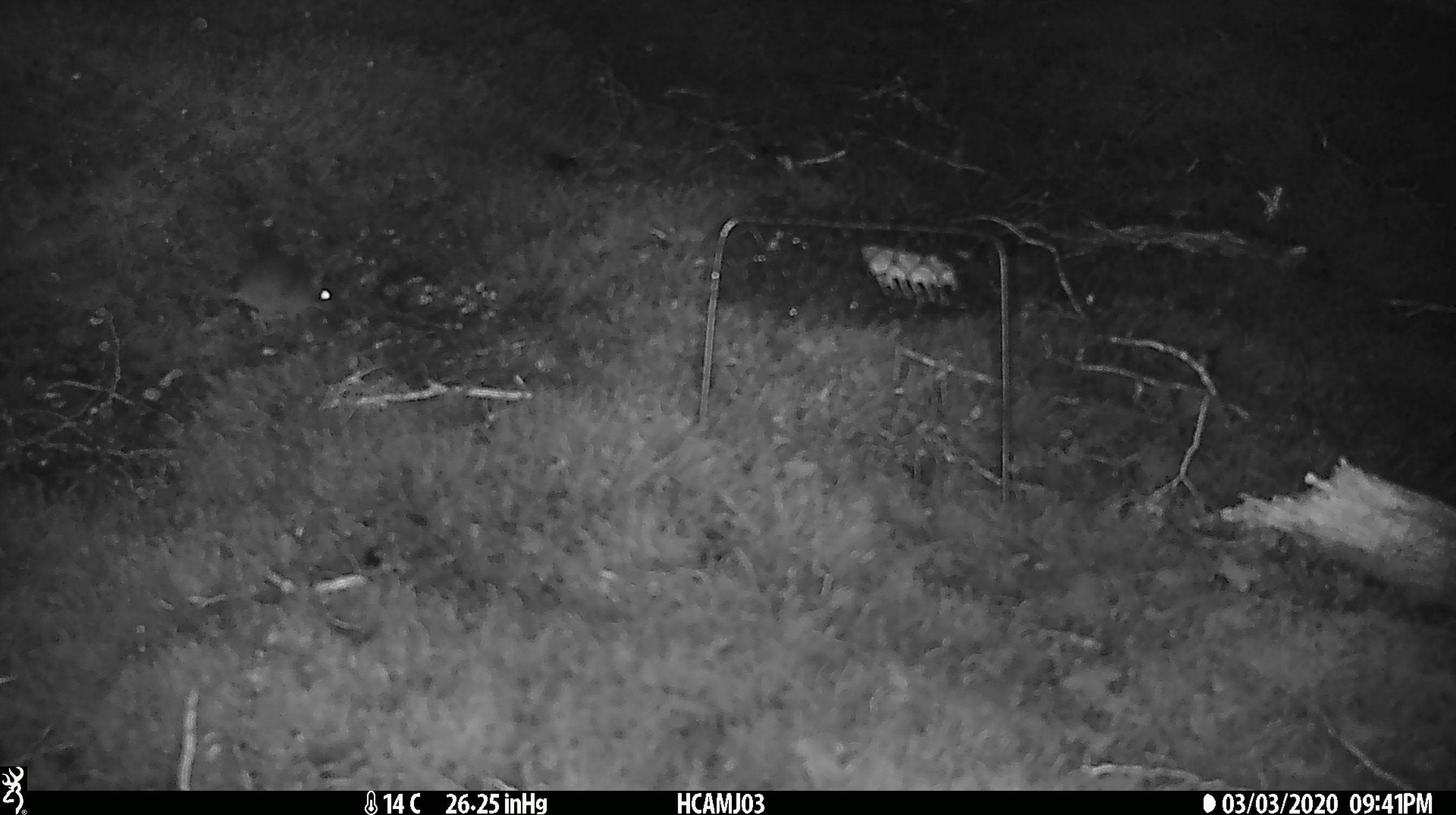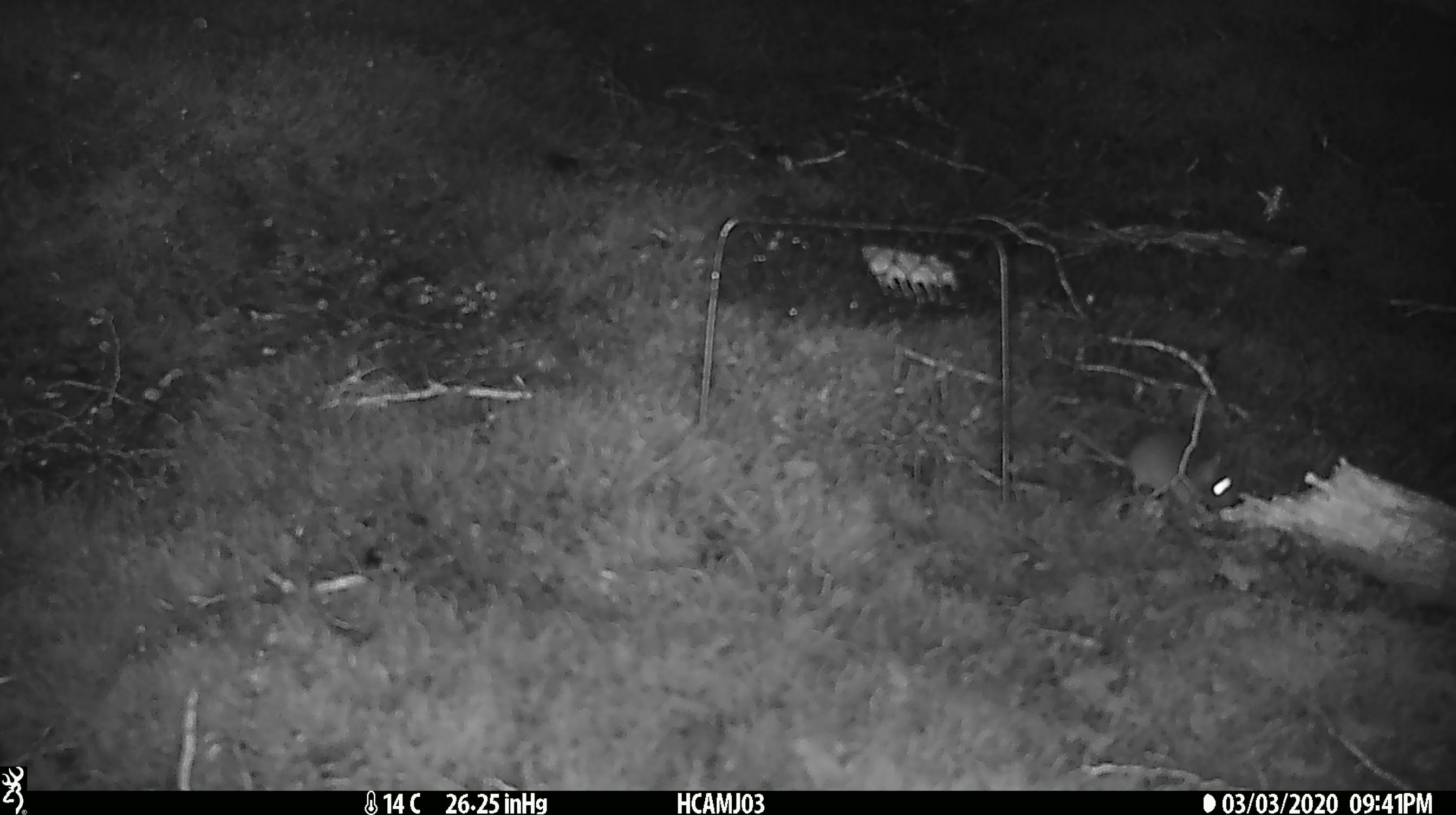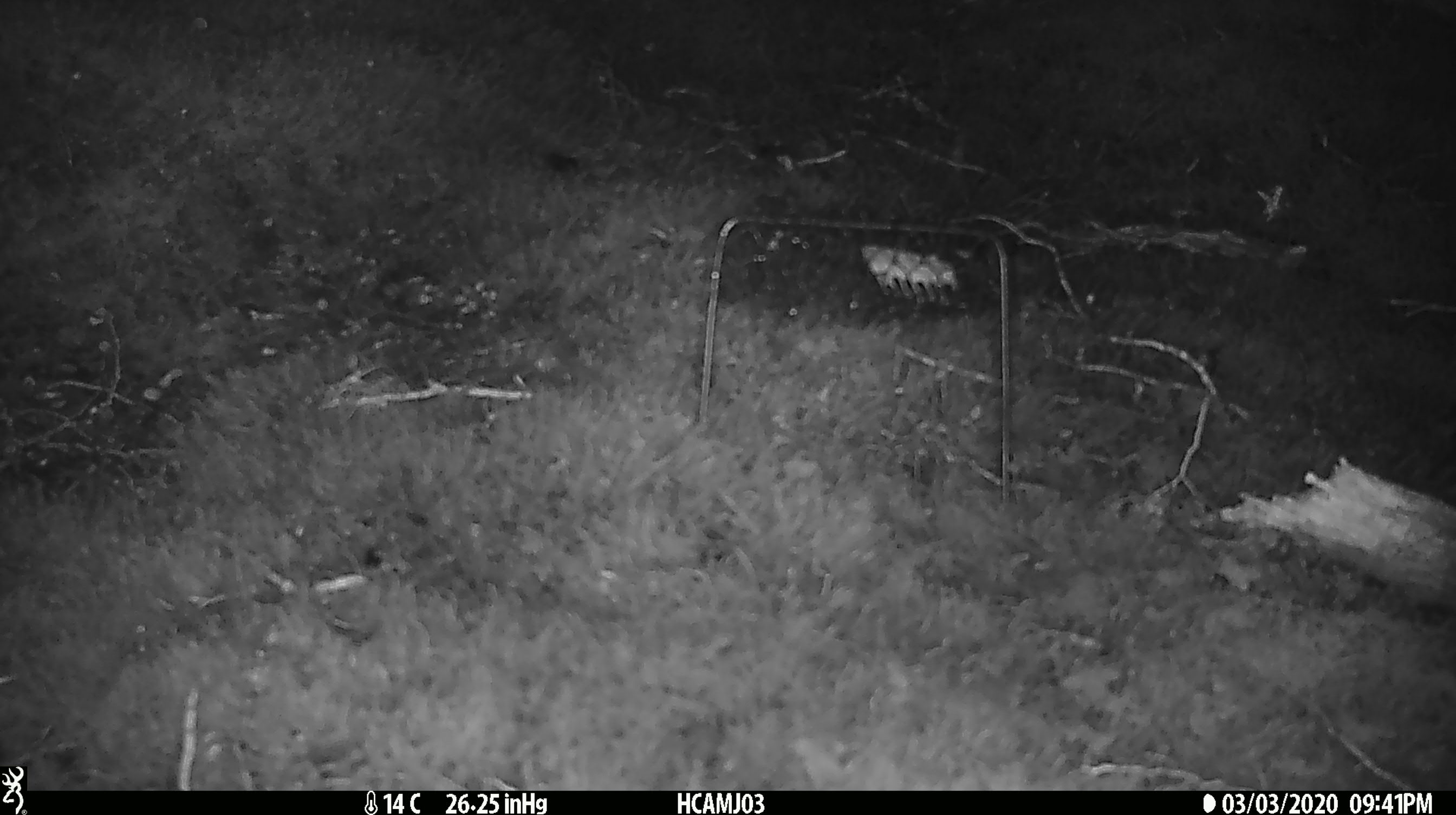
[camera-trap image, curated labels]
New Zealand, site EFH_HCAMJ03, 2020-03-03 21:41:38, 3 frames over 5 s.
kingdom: Animalia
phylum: Chordata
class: Mammalia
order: Rodentia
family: Muridae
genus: Mus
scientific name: Mus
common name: mouse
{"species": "mouse (Mus)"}